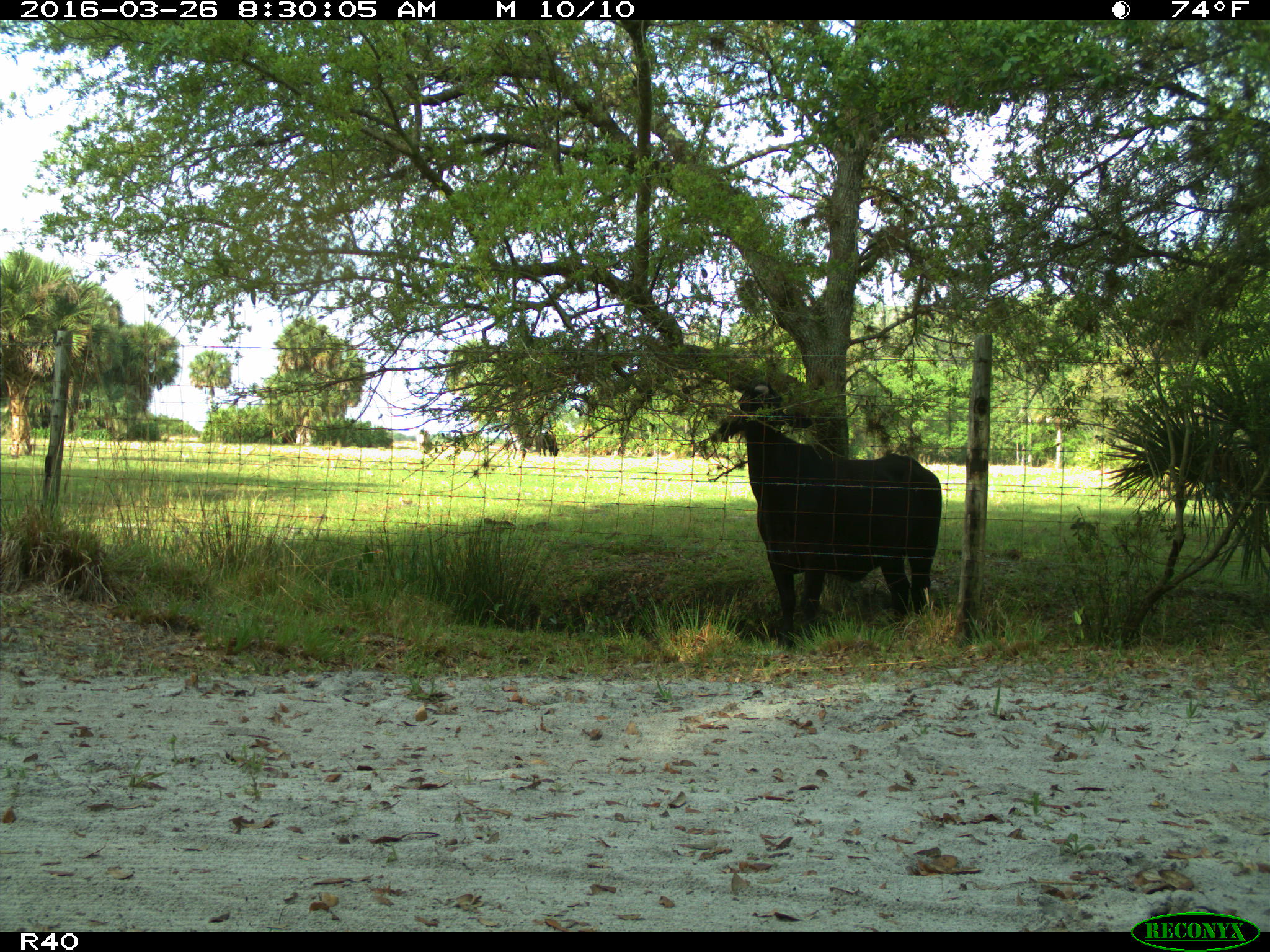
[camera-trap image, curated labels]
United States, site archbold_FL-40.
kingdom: Animalia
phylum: Chordata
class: Mammalia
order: Artiodactyla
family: Bovidae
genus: Bos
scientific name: Bos taurus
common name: domestic cow